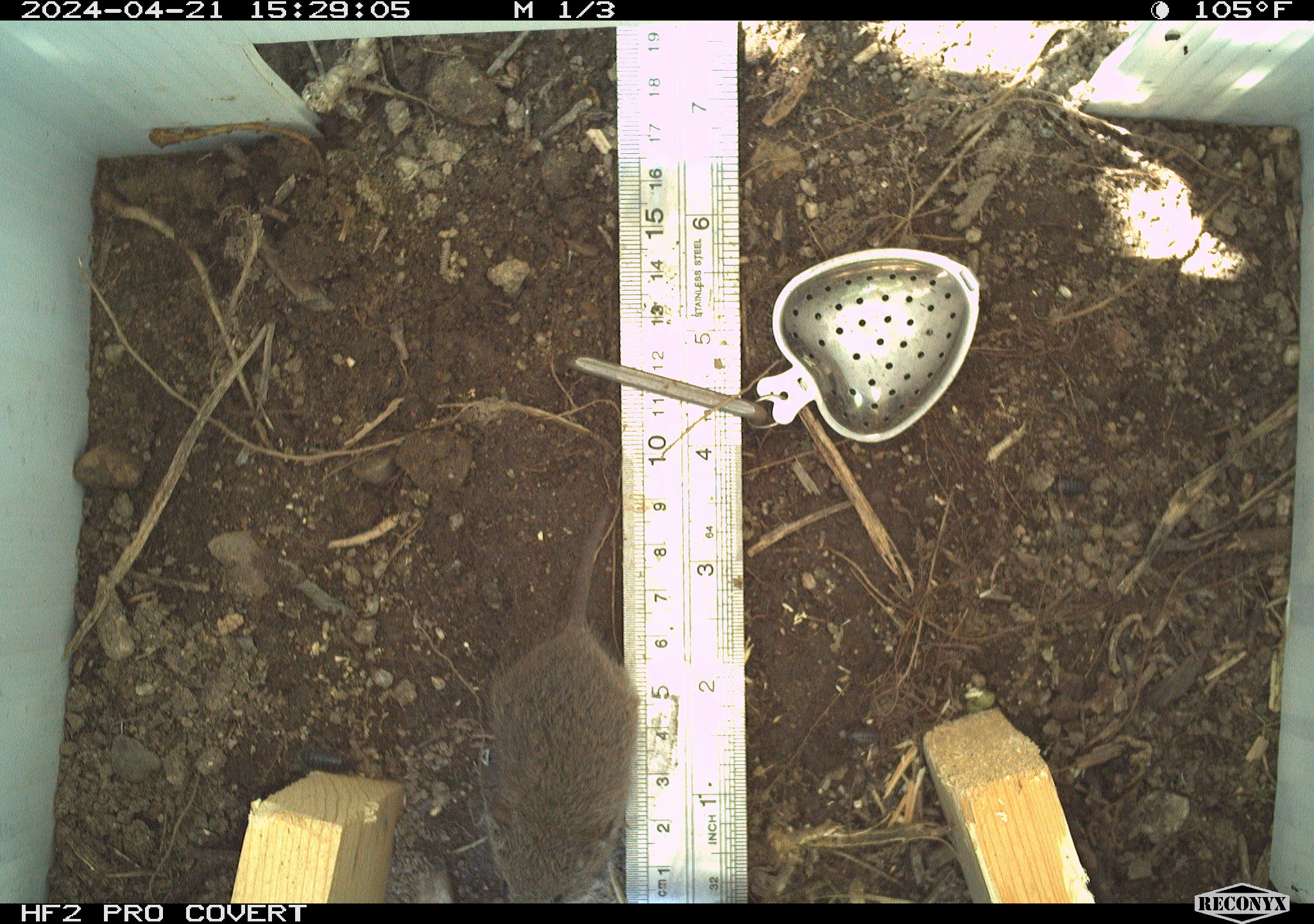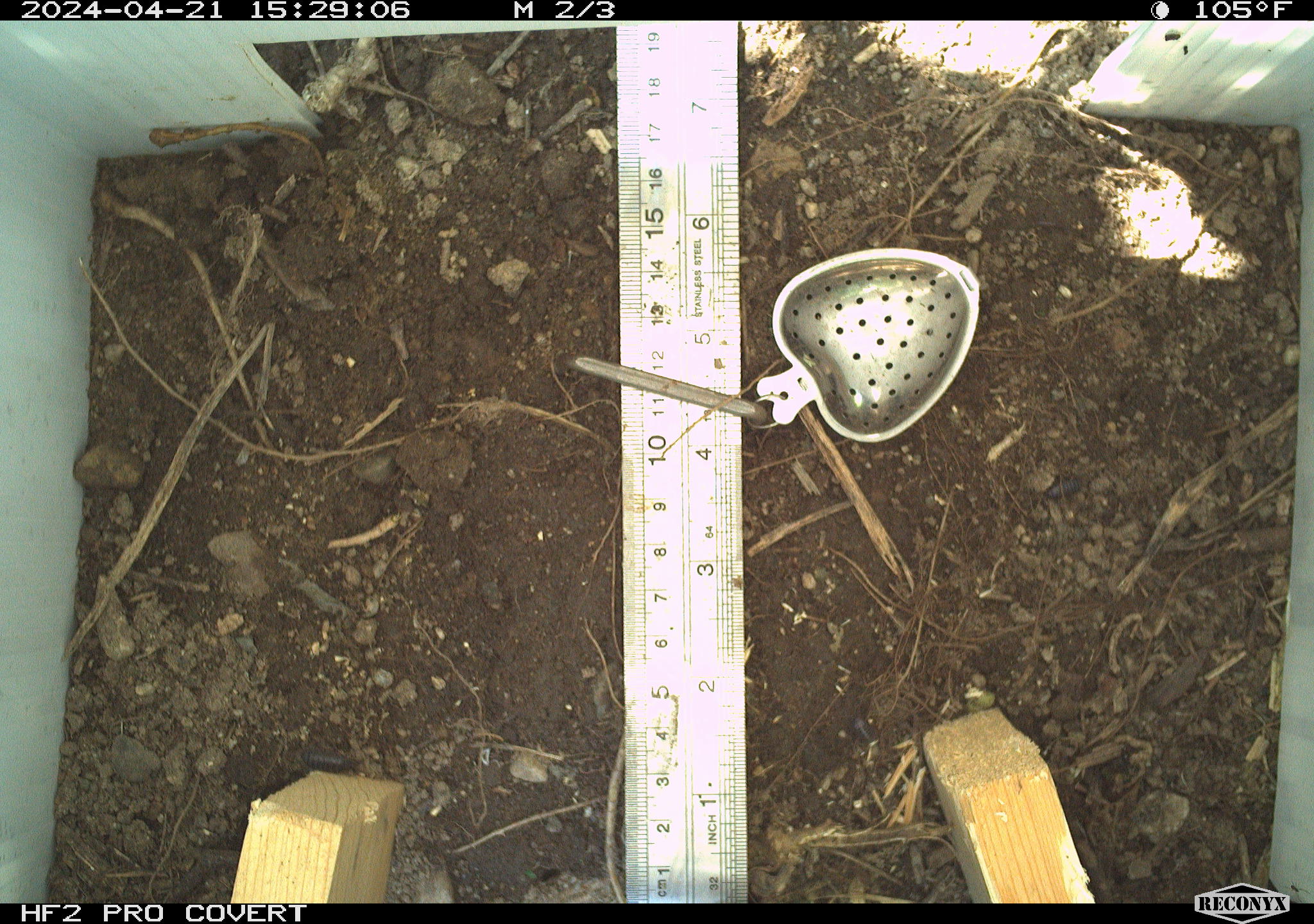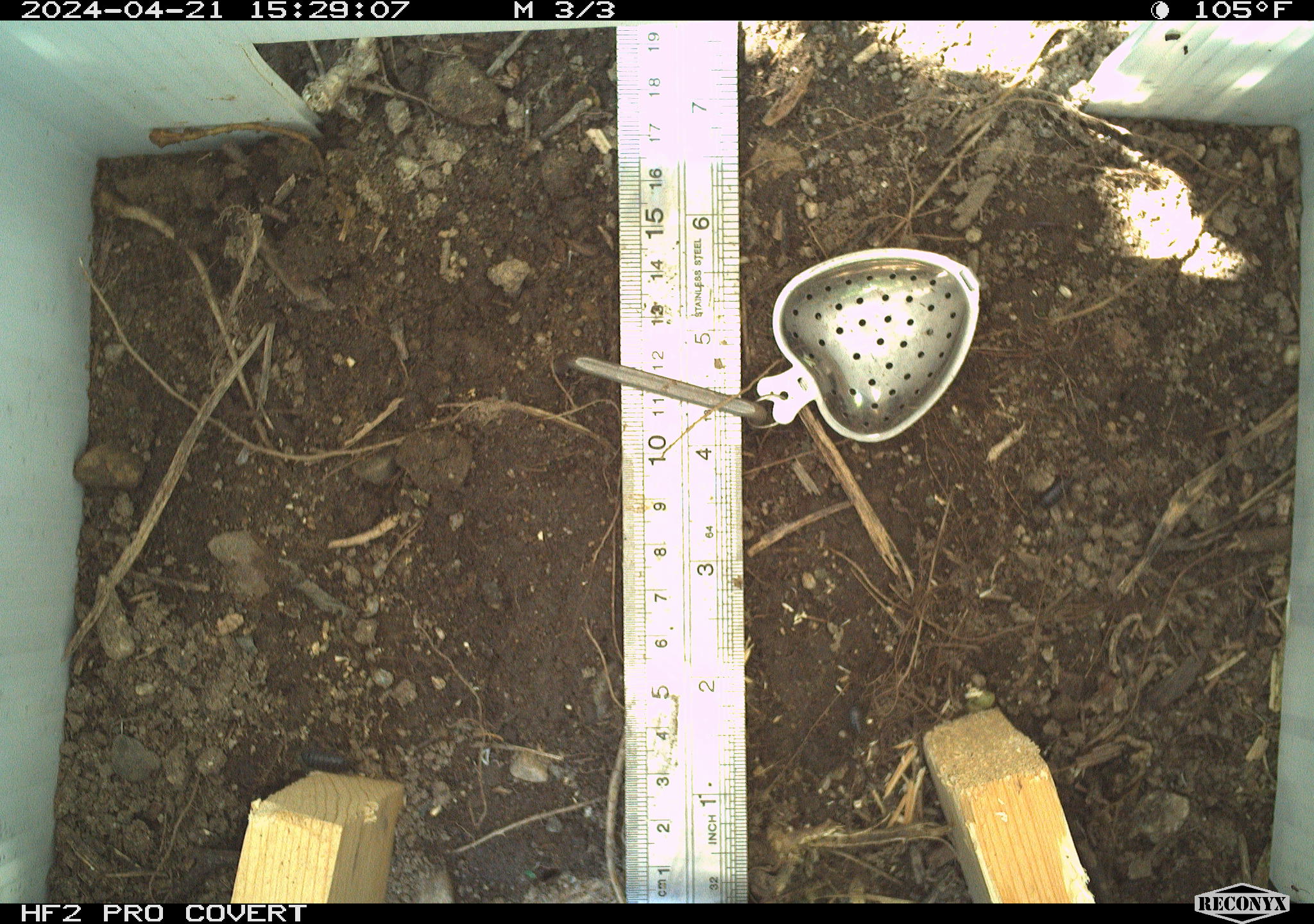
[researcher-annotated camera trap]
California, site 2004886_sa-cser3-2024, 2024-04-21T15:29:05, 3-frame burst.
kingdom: Animalia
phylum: Chordata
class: Mammalia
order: Rodentia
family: Cricetidae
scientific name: Cricetidae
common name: hamsters, voles, lemmings, and allies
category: cricetidae family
Cricetidae family (hamsters, voles, lemmings, and allies) (Cricetidae).